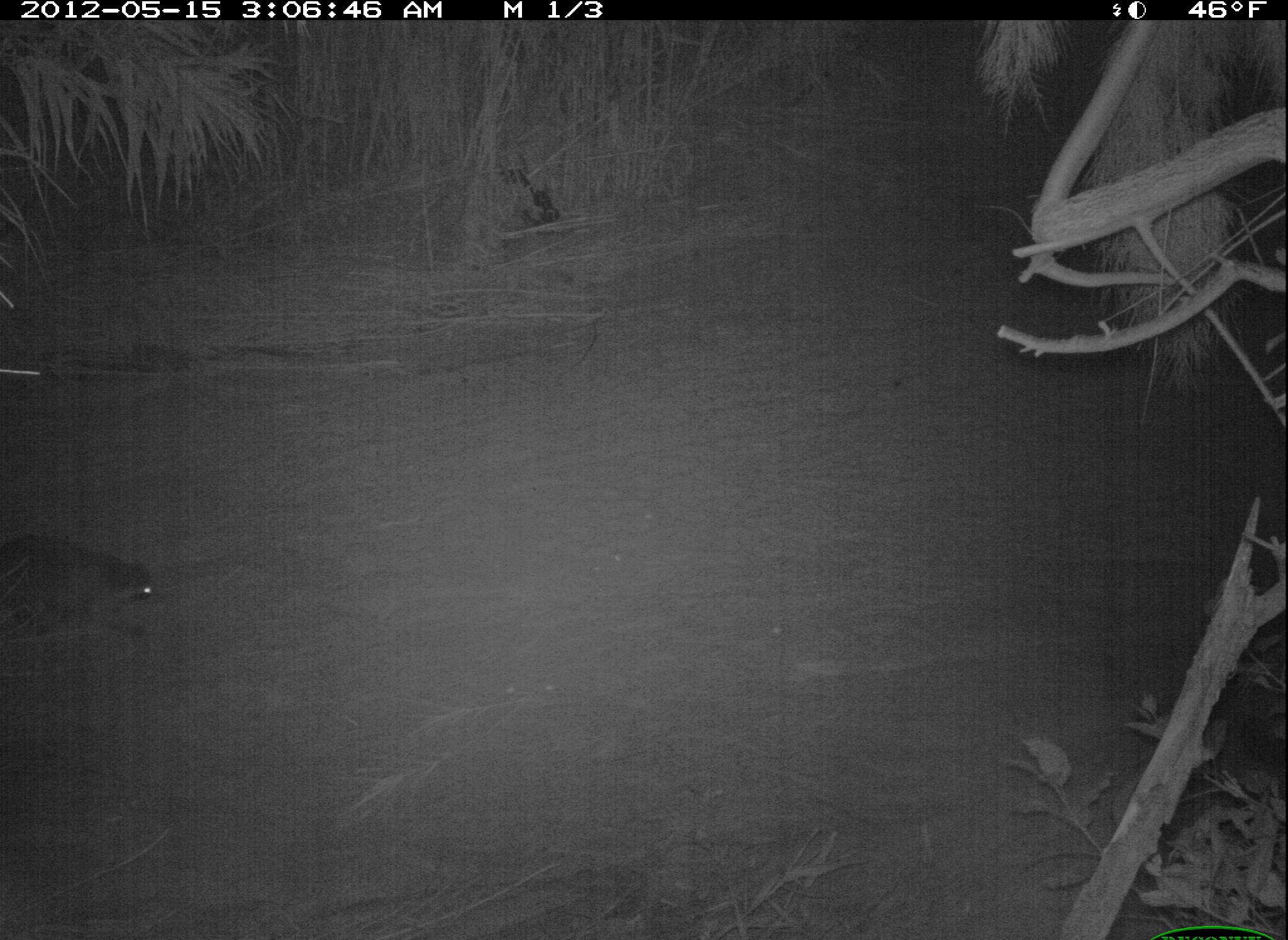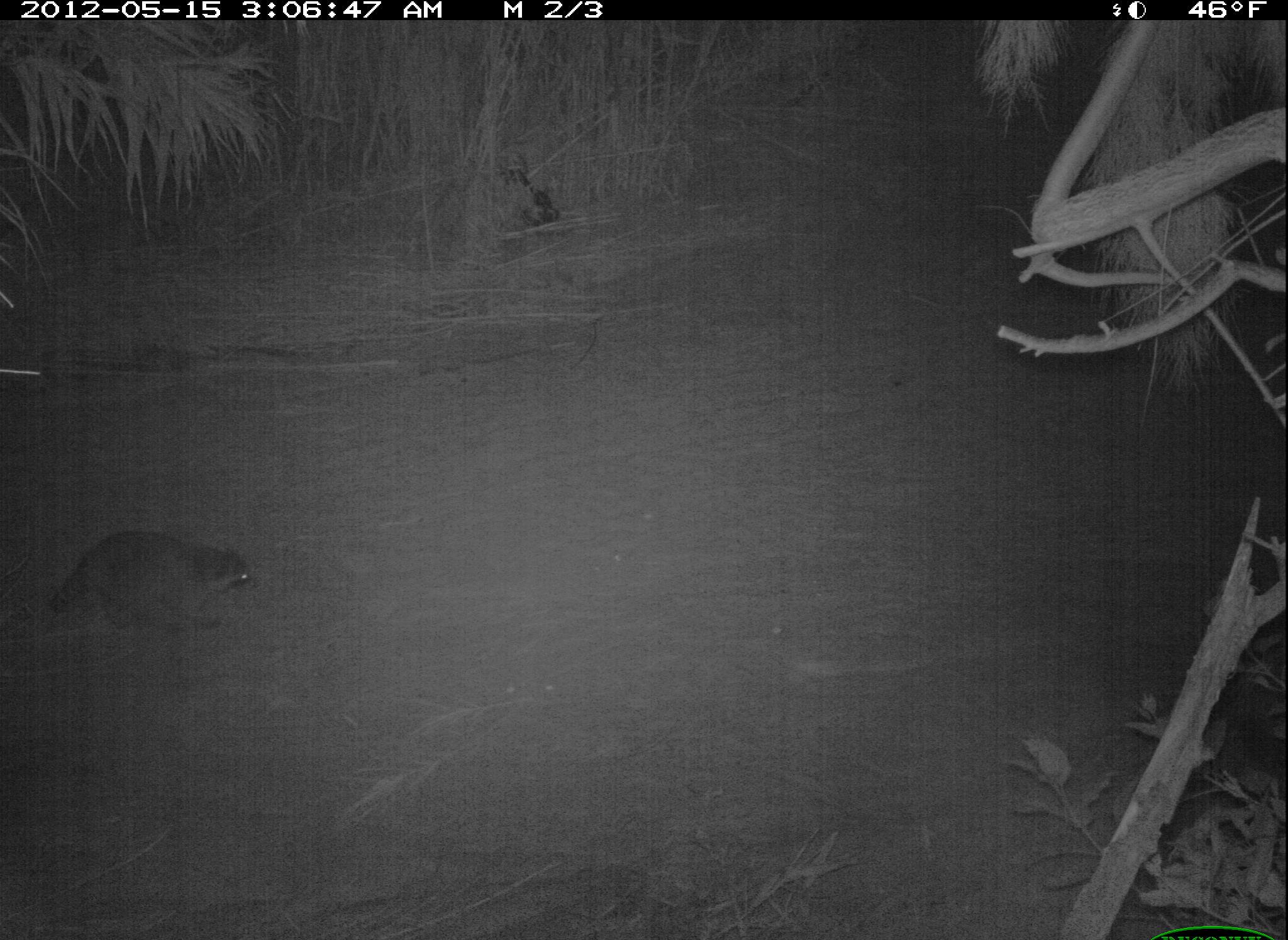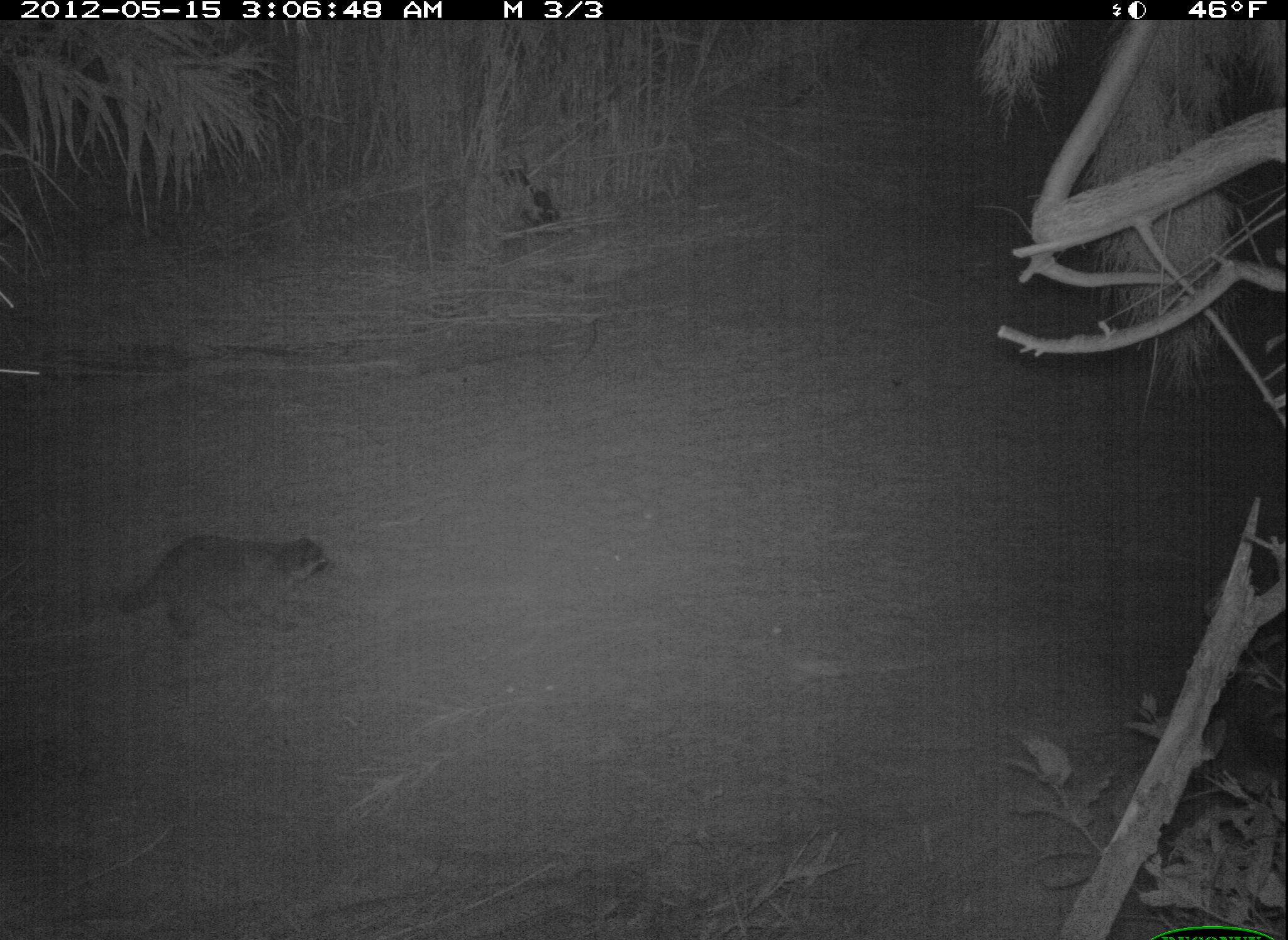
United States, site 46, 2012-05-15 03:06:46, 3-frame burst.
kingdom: Animalia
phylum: Chordata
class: Mammalia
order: Carnivora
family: Procyonidae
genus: Procyon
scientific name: Procyon lotor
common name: raccoon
Raccoon (Procyon lotor).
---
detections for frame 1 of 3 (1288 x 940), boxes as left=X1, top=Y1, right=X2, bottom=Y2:
raccoon: left=2, top=528, right=159, bottom=657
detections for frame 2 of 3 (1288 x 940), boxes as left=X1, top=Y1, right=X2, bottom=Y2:
raccoon: left=40, top=532, right=262, bottom=639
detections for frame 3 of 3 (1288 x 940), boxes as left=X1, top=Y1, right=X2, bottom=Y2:
raccoon: left=97, top=527, right=340, bottom=648